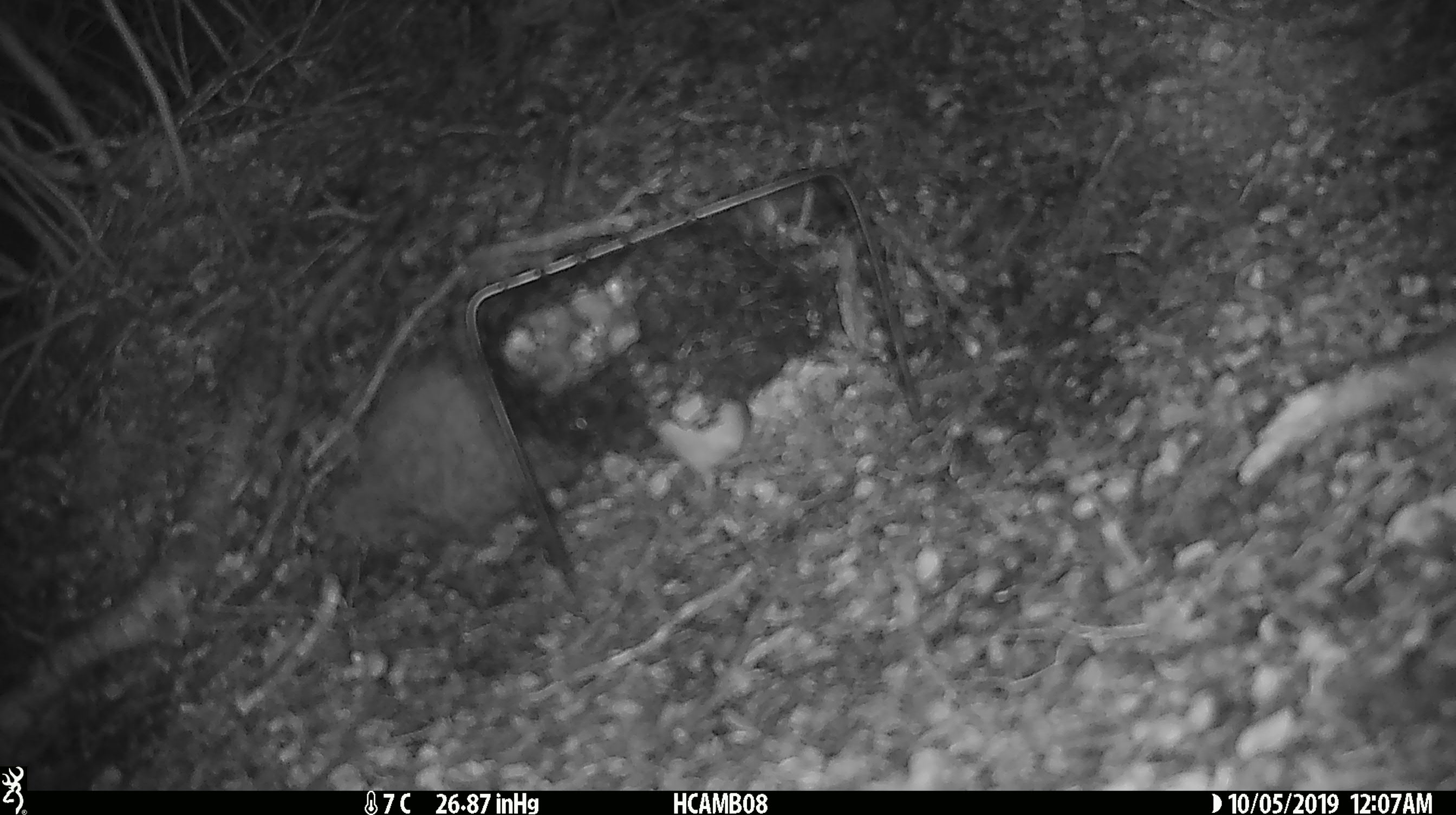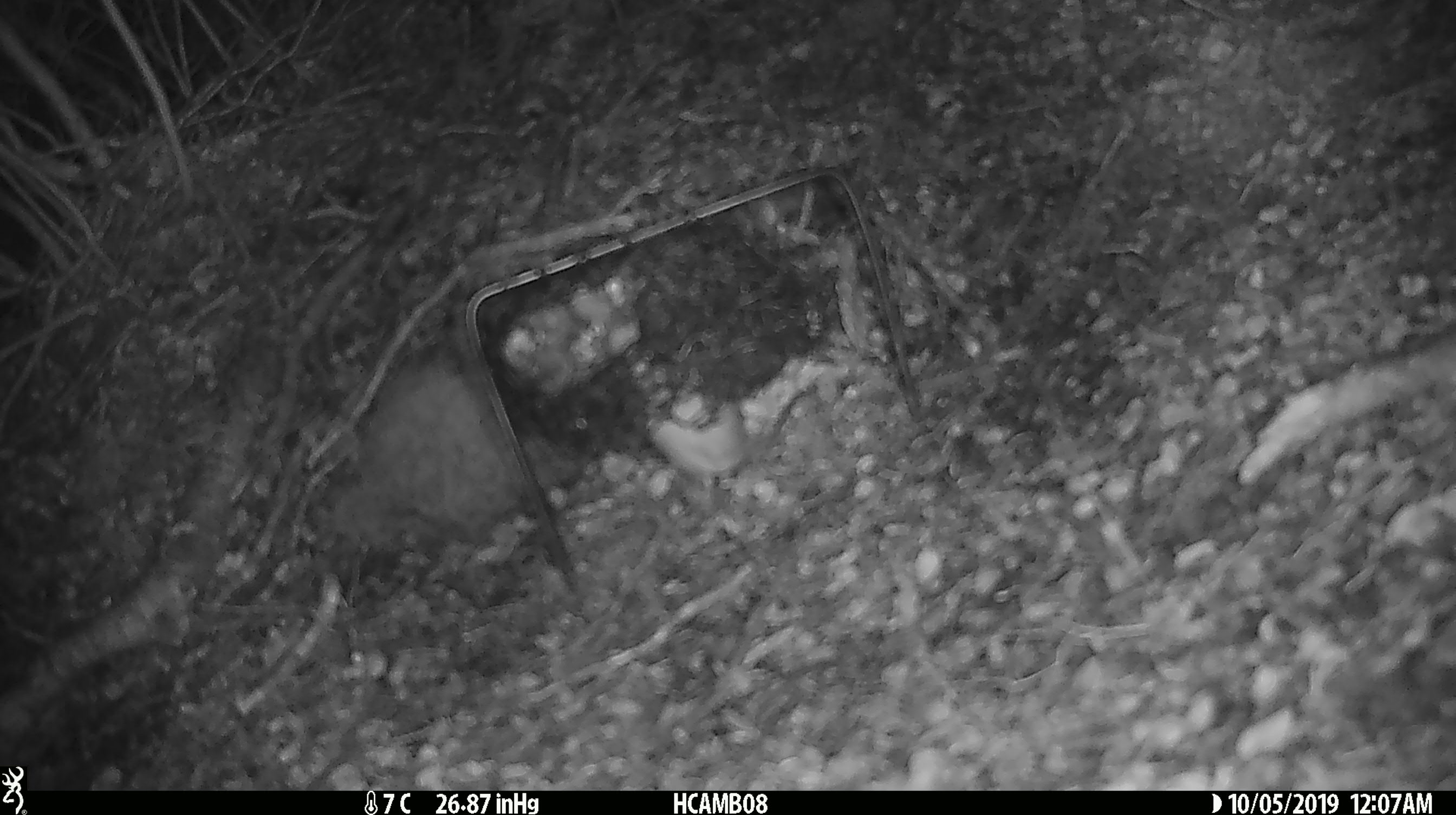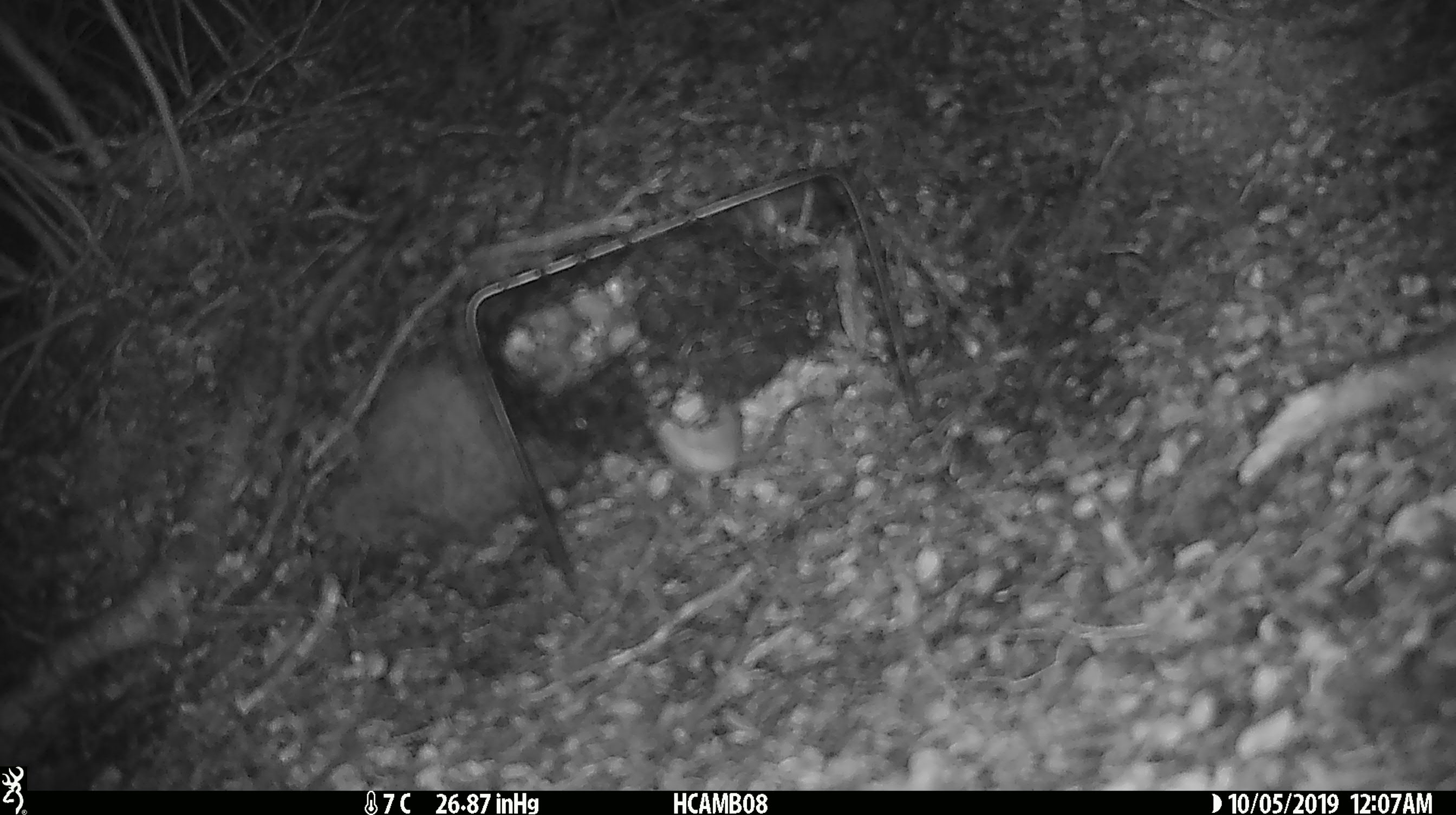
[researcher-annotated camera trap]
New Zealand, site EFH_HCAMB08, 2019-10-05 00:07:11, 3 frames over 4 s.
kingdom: Animalia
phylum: Chordata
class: Mammalia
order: Rodentia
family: Muridae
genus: Mus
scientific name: Mus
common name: mouse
Mouse (Mus).